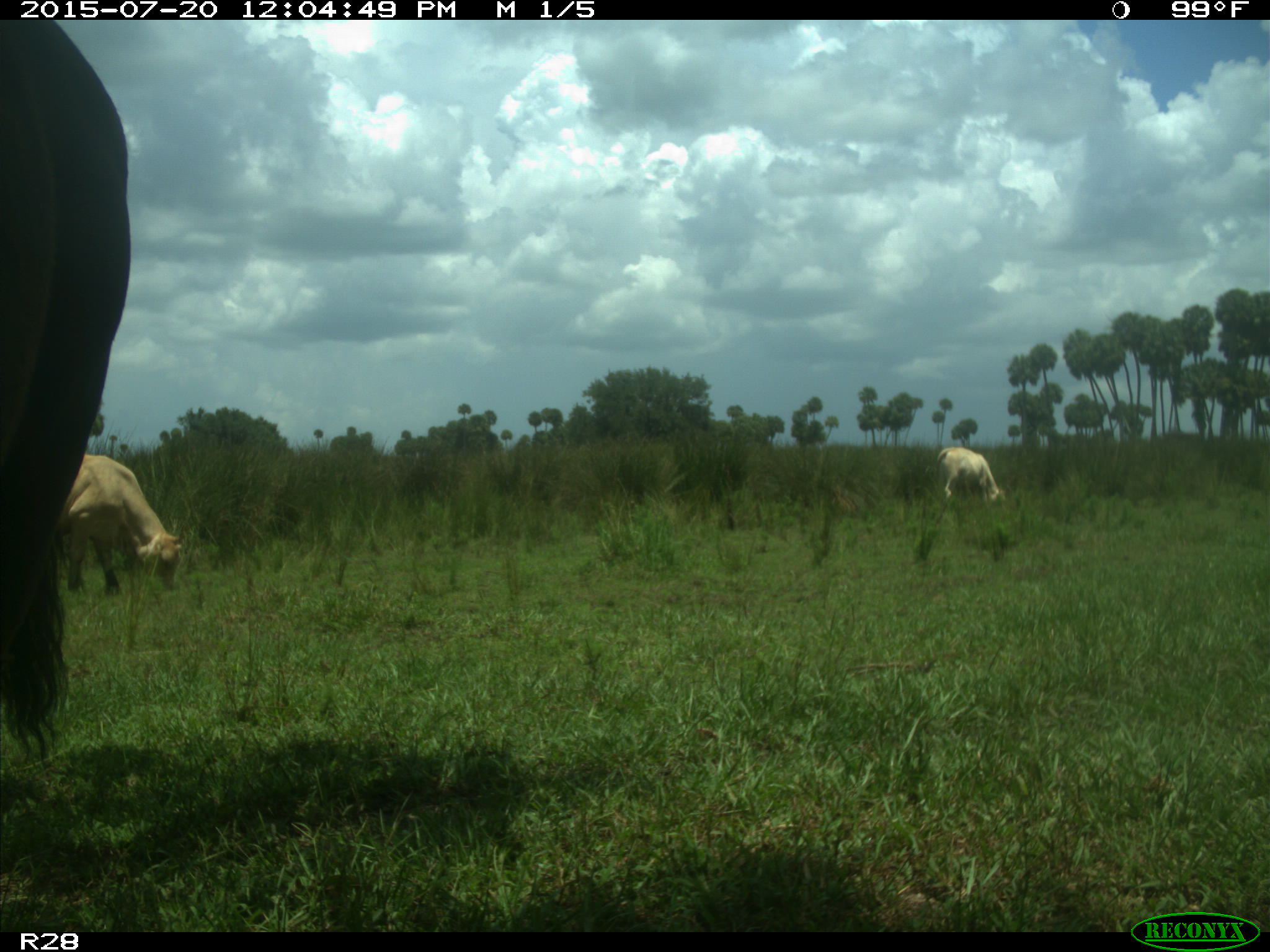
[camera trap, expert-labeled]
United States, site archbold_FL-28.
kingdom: Animalia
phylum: Chordata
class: Mammalia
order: Artiodactyla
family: Bovidae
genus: Bos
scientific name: Bos taurus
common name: domestic cow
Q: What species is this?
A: Bos taurus (domestic cow).